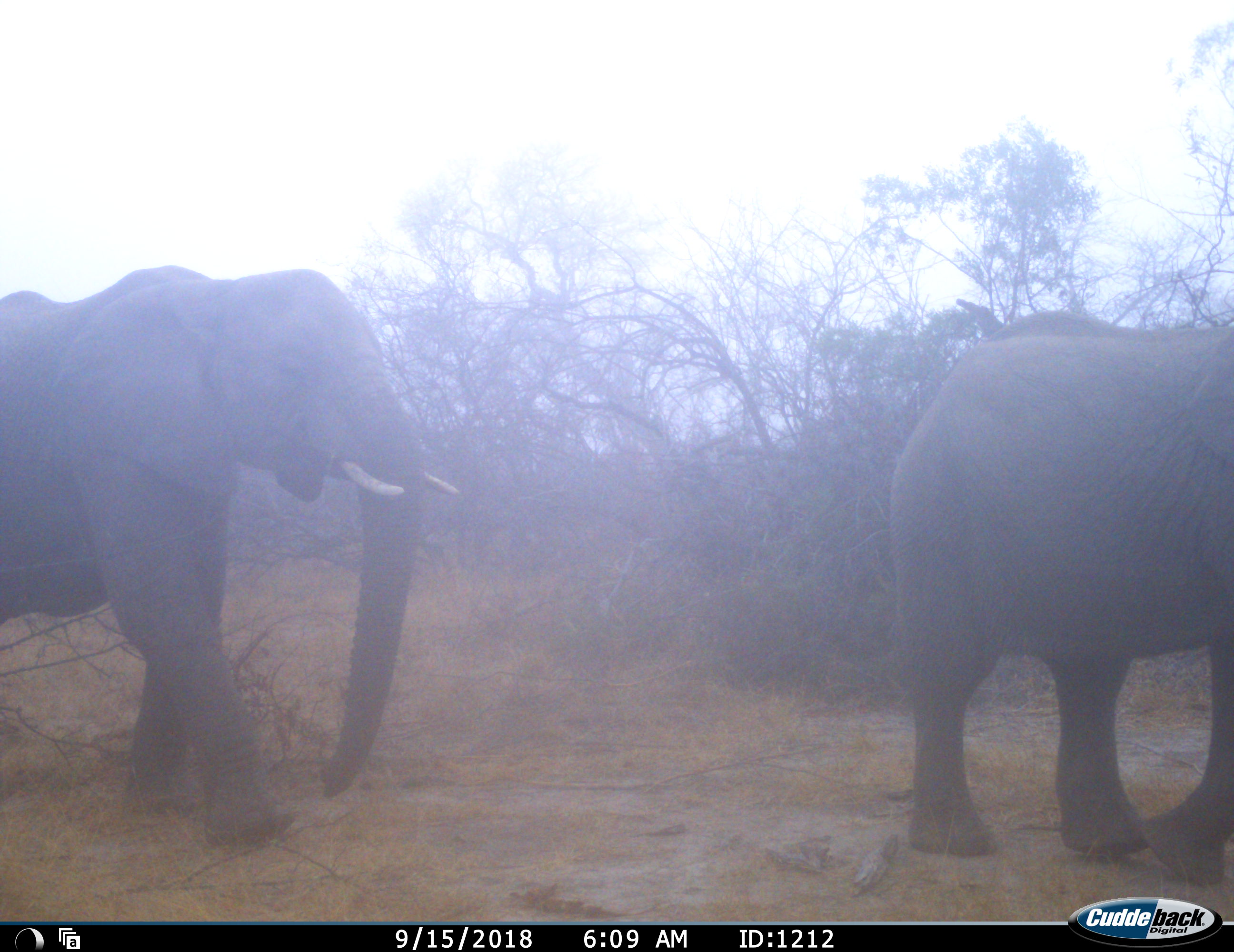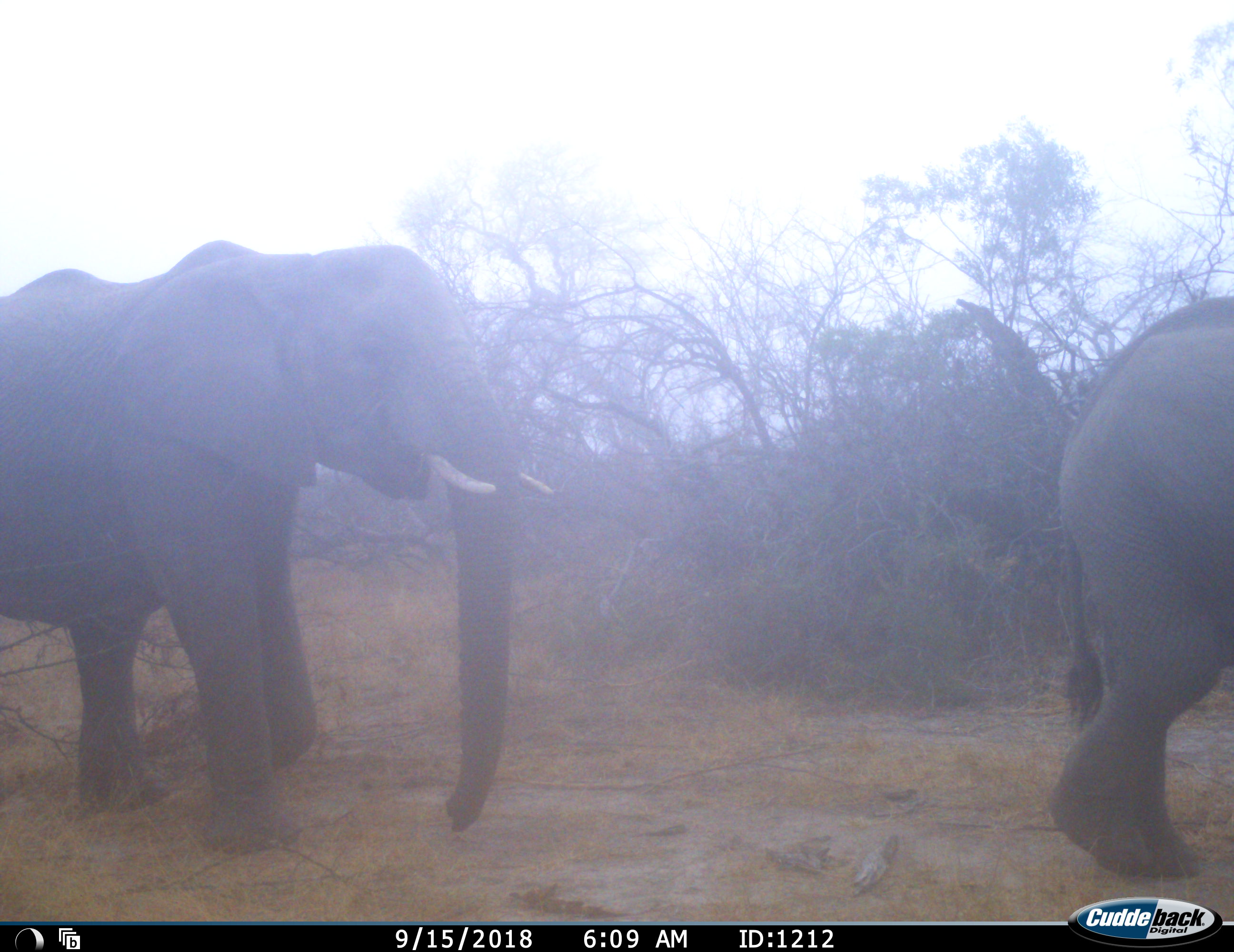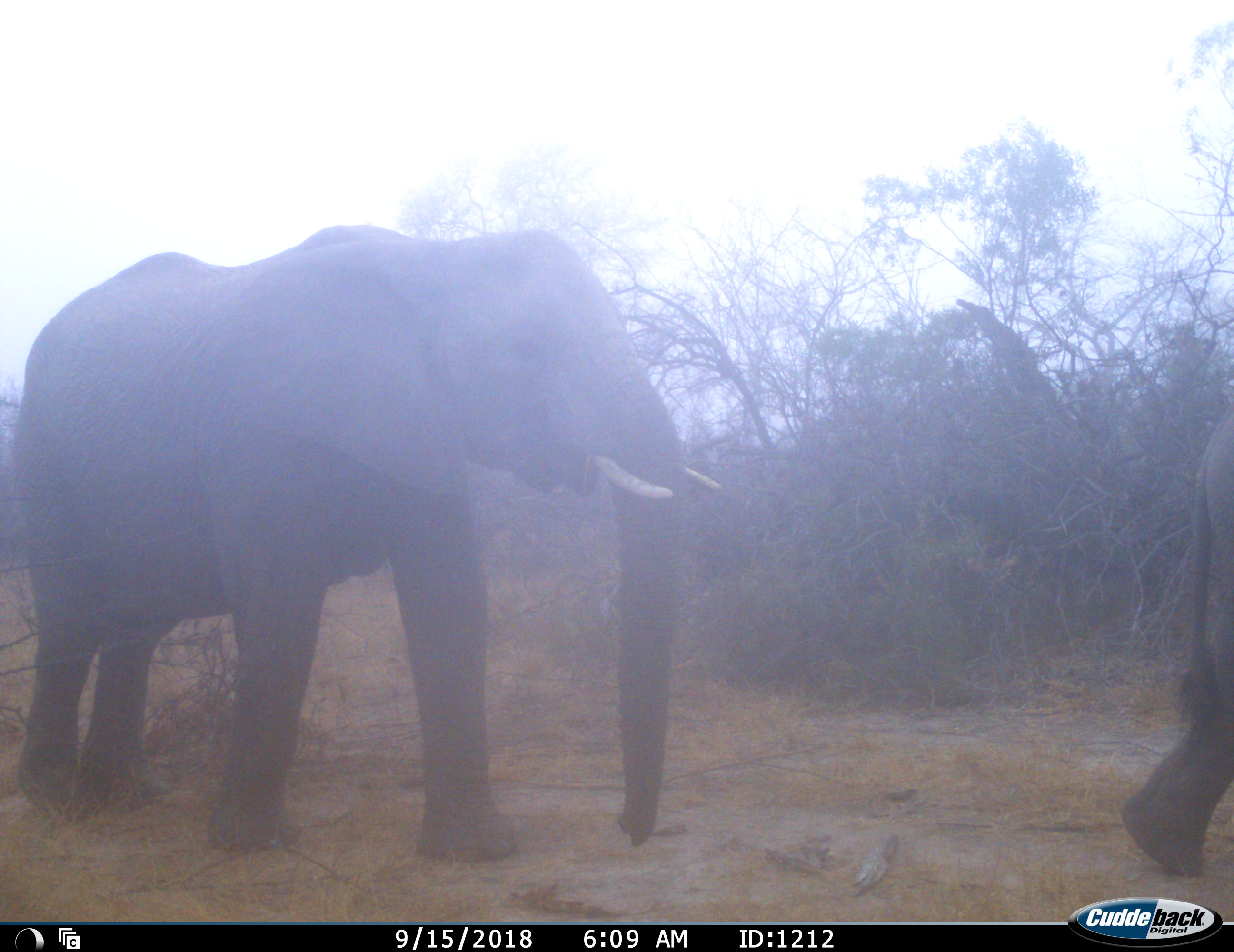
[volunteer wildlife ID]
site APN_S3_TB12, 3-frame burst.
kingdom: Animalia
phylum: Chordata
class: Mammalia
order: Proboscidea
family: Elephantidae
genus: Loxodonta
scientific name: Loxodonta africana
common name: african bush elephant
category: elephant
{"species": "elephant (african bush elephant) (Loxodonta africana)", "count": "2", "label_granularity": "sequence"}